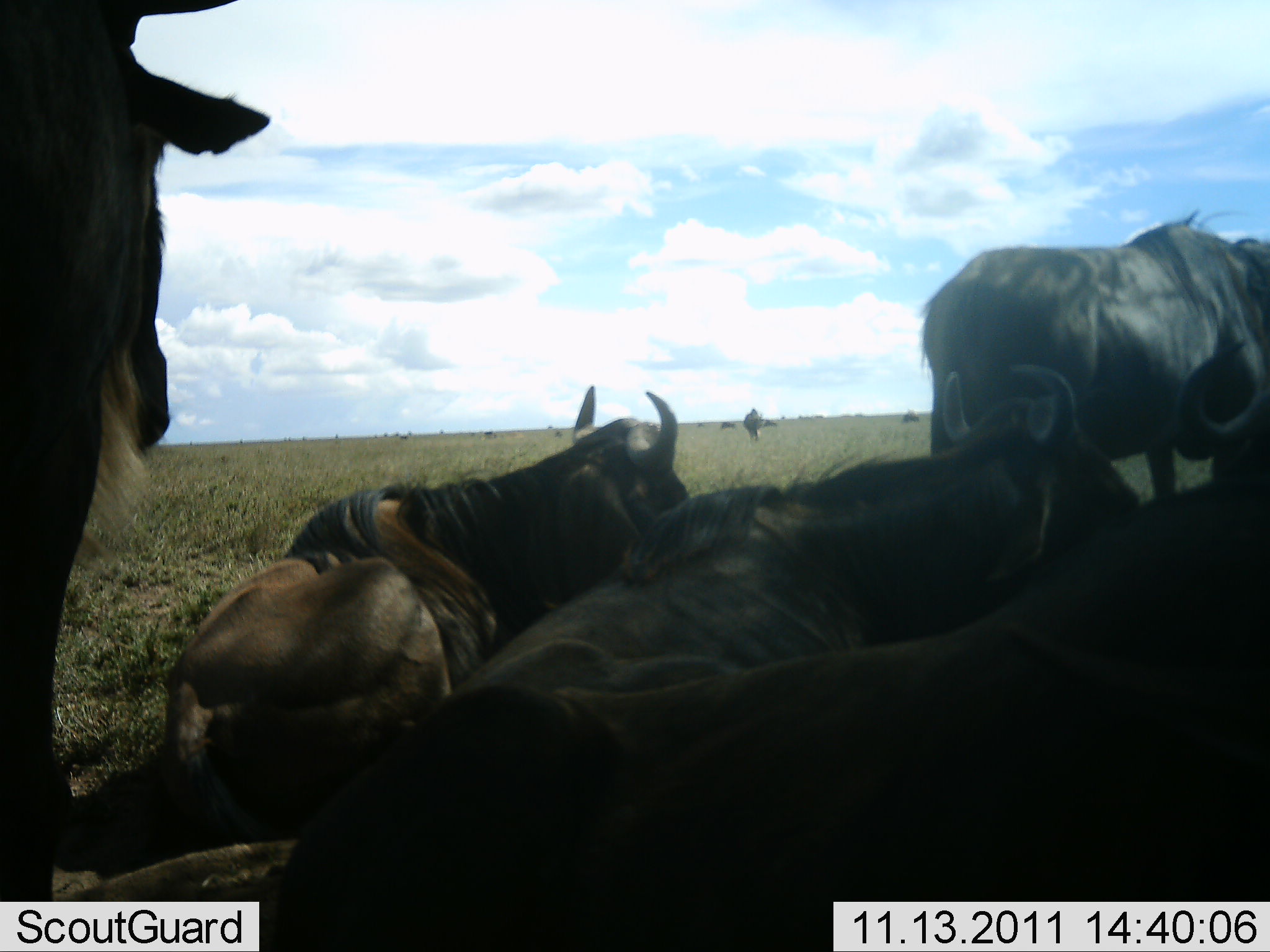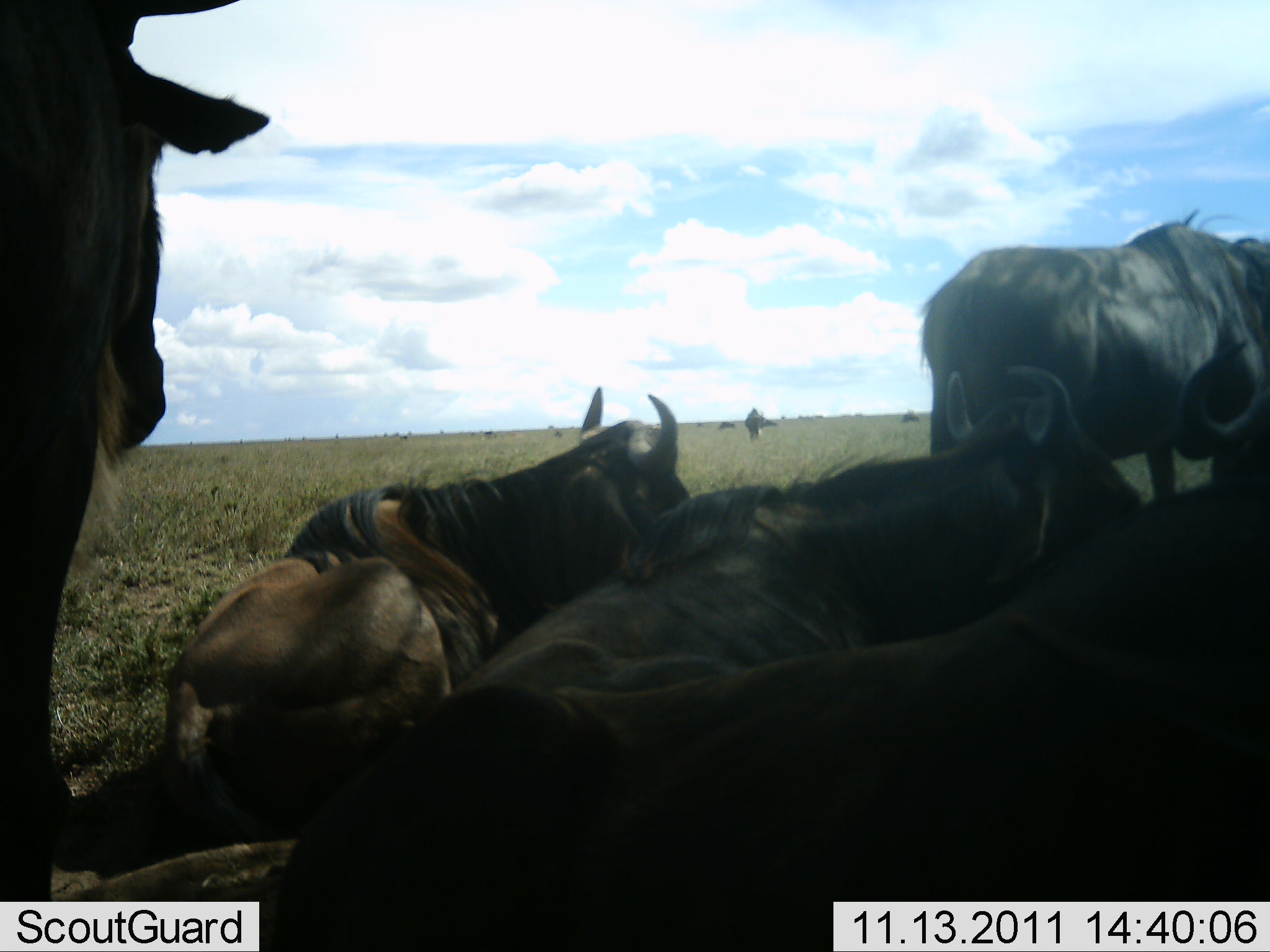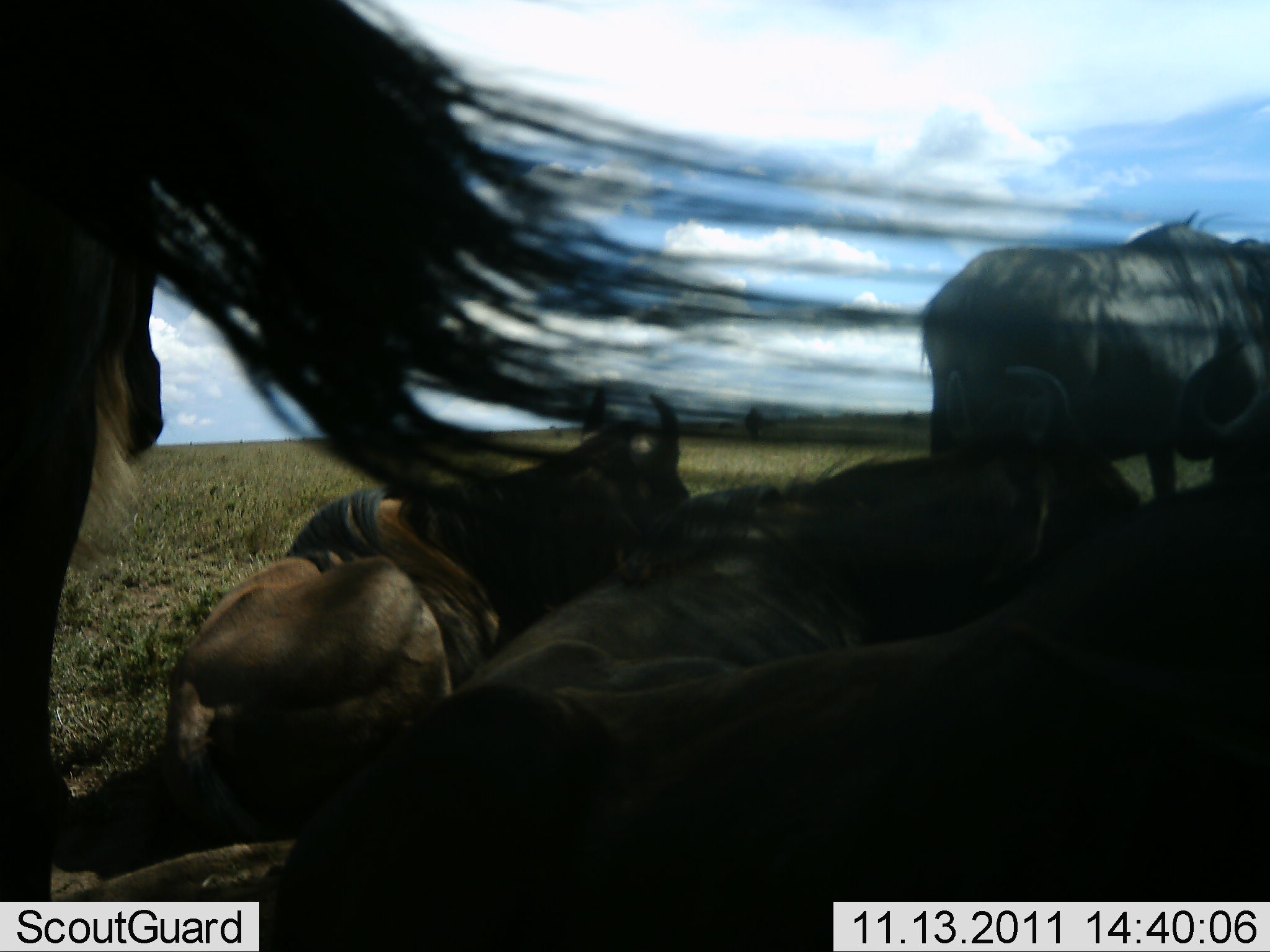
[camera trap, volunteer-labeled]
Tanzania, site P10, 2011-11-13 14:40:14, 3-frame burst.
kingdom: Animalia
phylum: Chordata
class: Mammalia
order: Artiodactyla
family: Bovidae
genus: Connochaetes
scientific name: Connochaetes taurinus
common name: blue wildebeest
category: wildebeest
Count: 6.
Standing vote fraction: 75%.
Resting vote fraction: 100%.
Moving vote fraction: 8%.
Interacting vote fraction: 8%.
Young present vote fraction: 0%.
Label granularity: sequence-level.